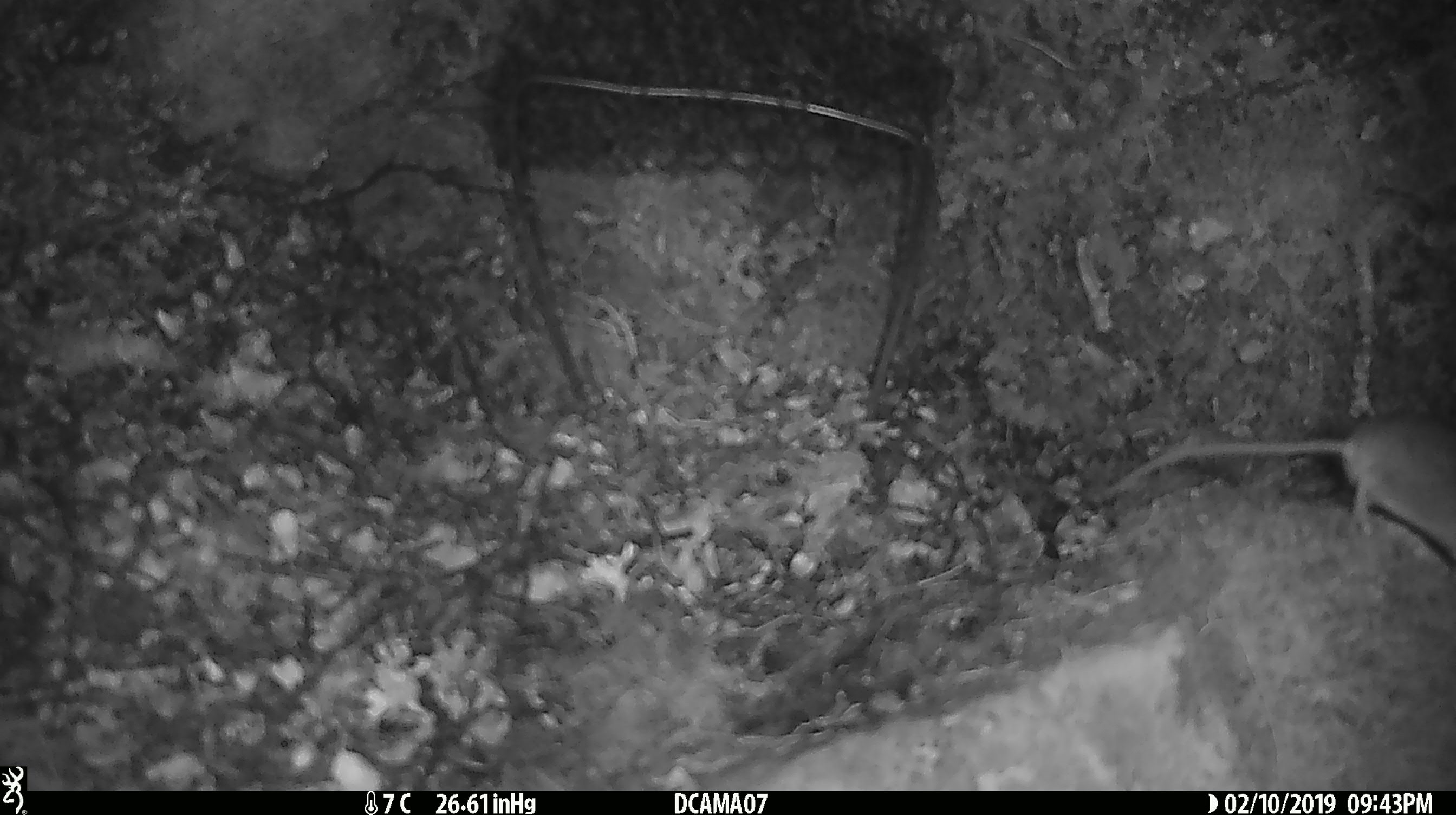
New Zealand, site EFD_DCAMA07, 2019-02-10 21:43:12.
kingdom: Animalia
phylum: Chordata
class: Mammalia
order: Rodentia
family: Muridae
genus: Mus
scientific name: Mus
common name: mouse